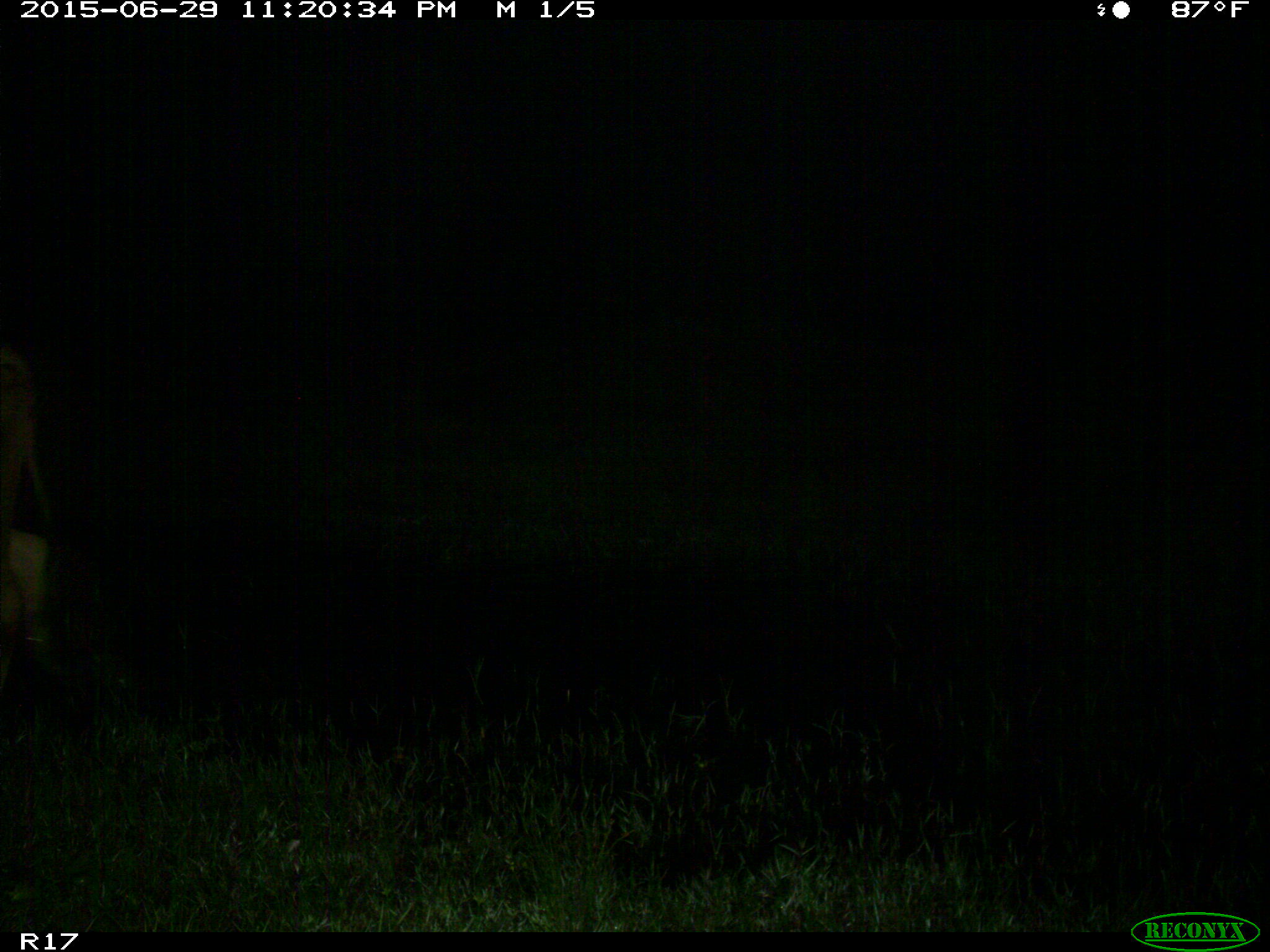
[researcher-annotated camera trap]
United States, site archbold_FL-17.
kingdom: Animalia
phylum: Chordata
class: Mammalia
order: Artiodactyla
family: Bovidae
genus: Bos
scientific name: Bos taurus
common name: domestic cow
Bos taurus (domestic cow).